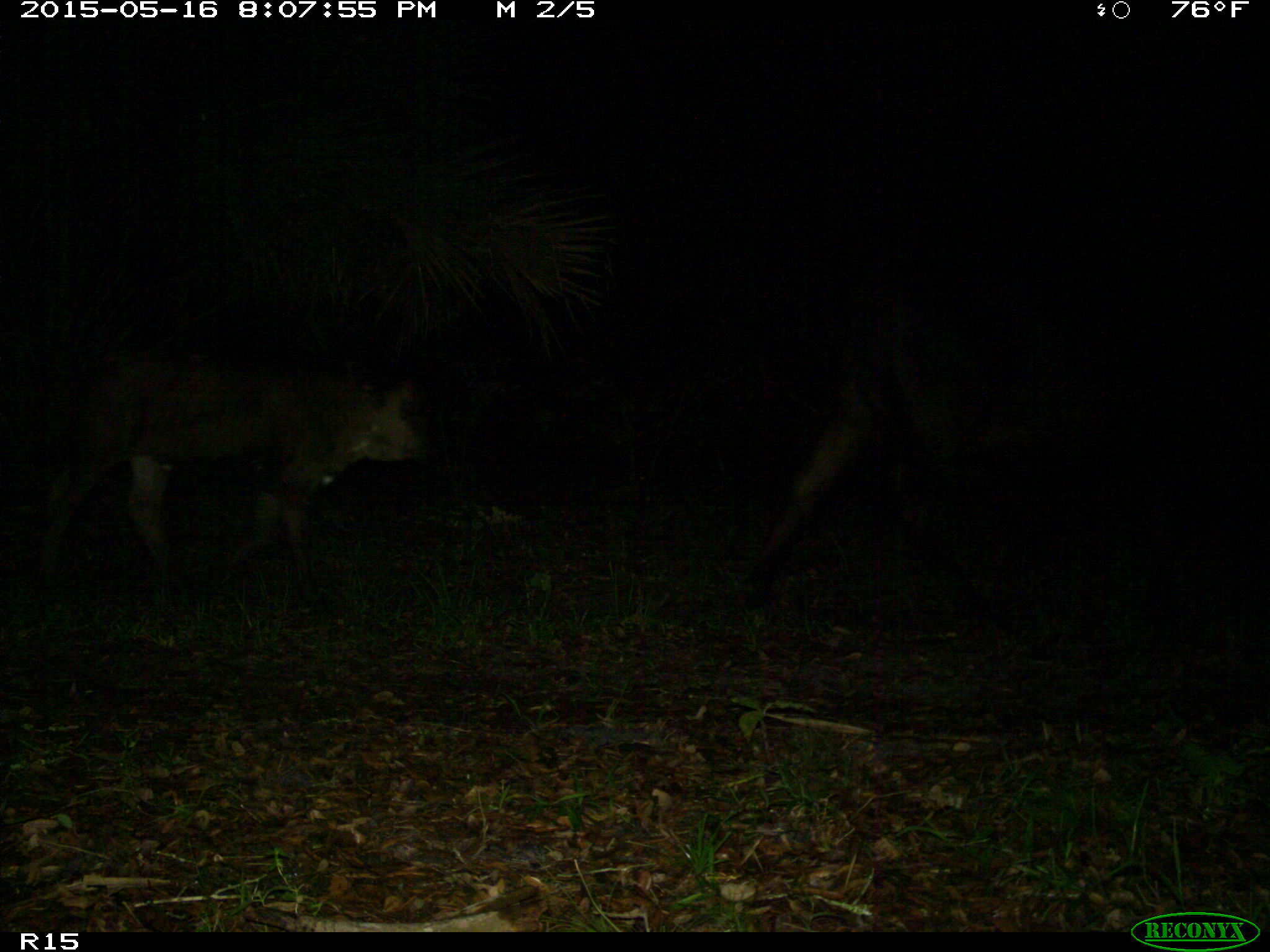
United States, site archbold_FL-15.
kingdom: Animalia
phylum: Chordata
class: Mammalia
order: Artiodactyla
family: Bovidae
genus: Bos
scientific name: Bos taurus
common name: domestic cow